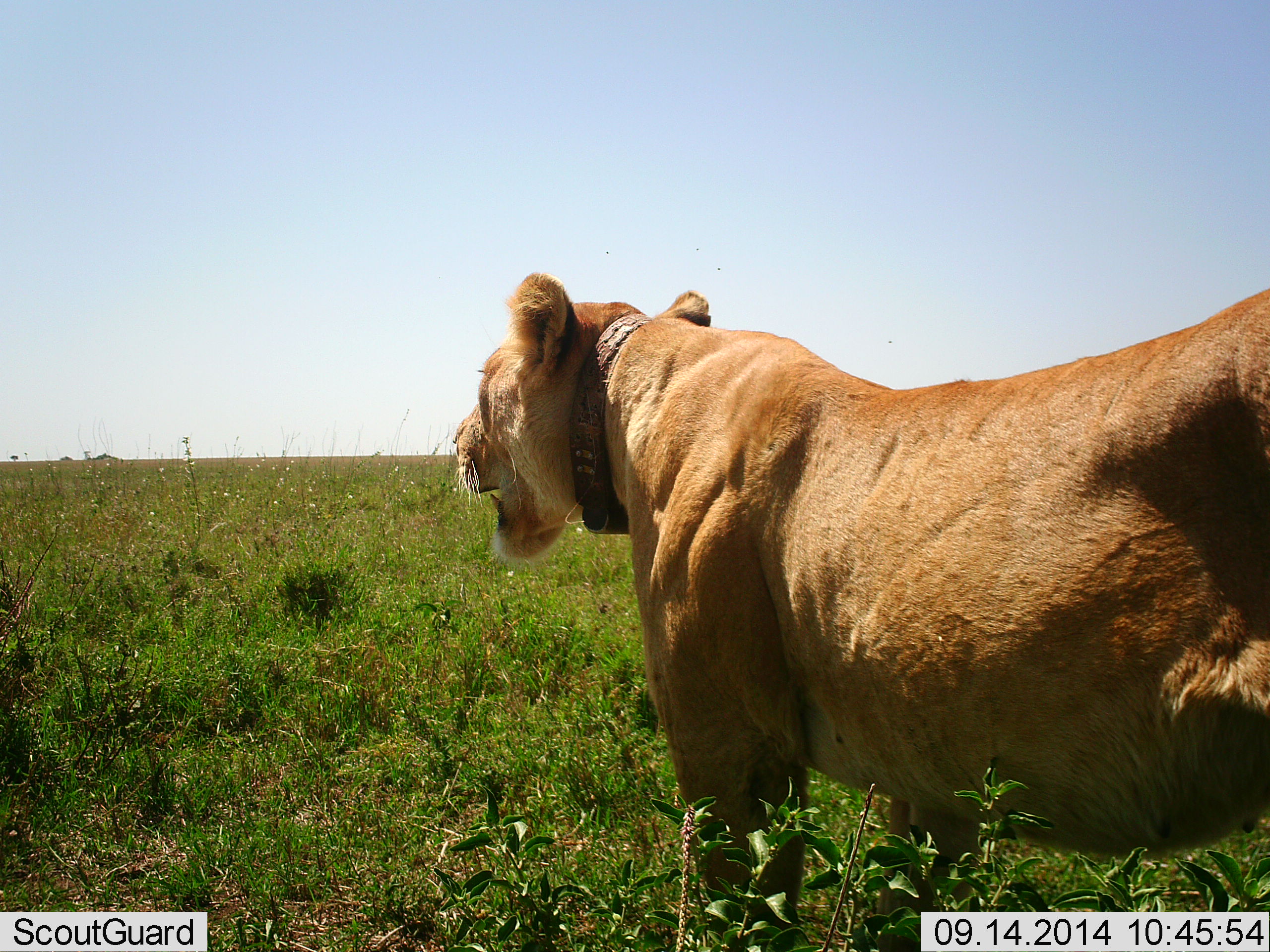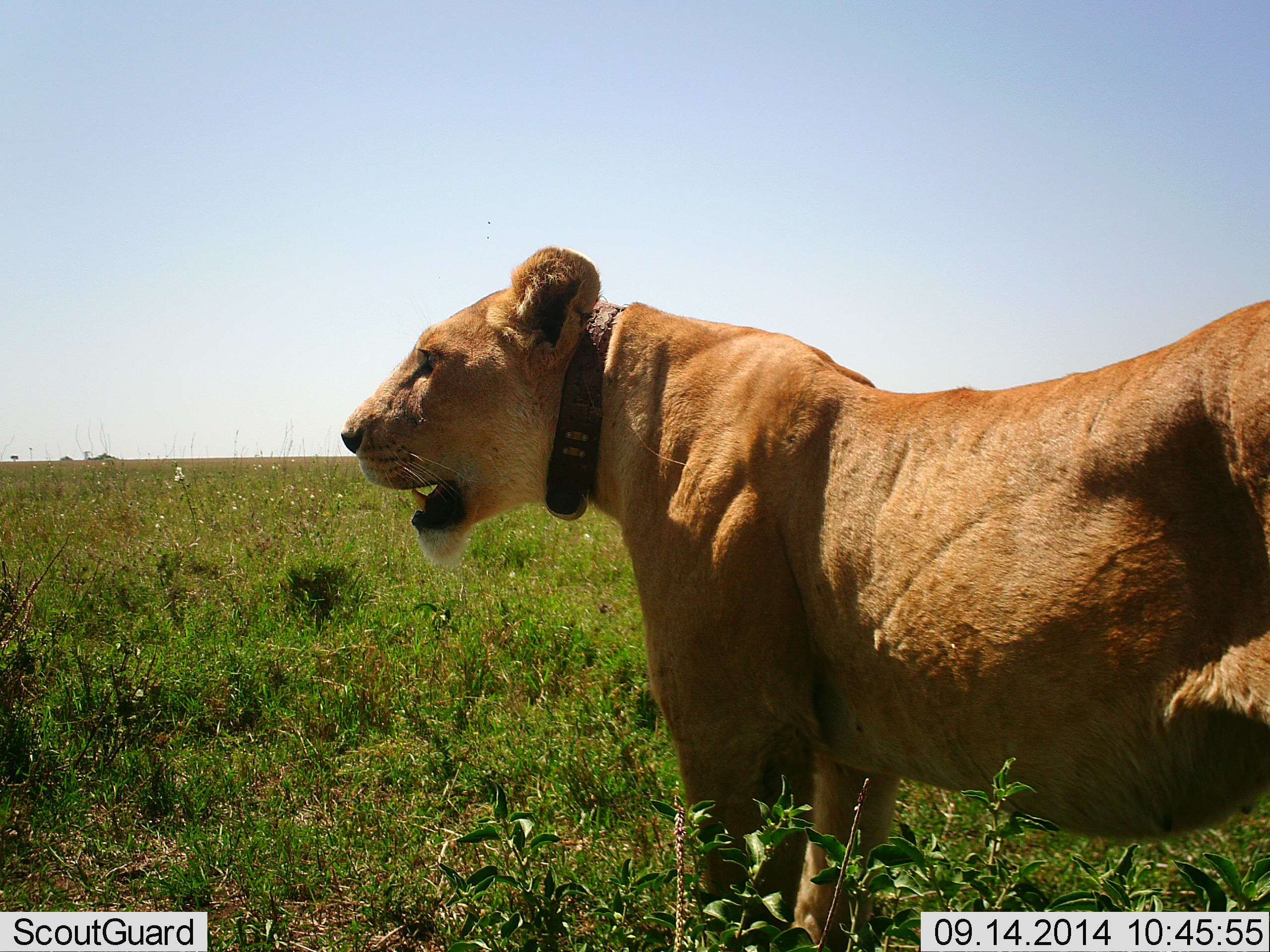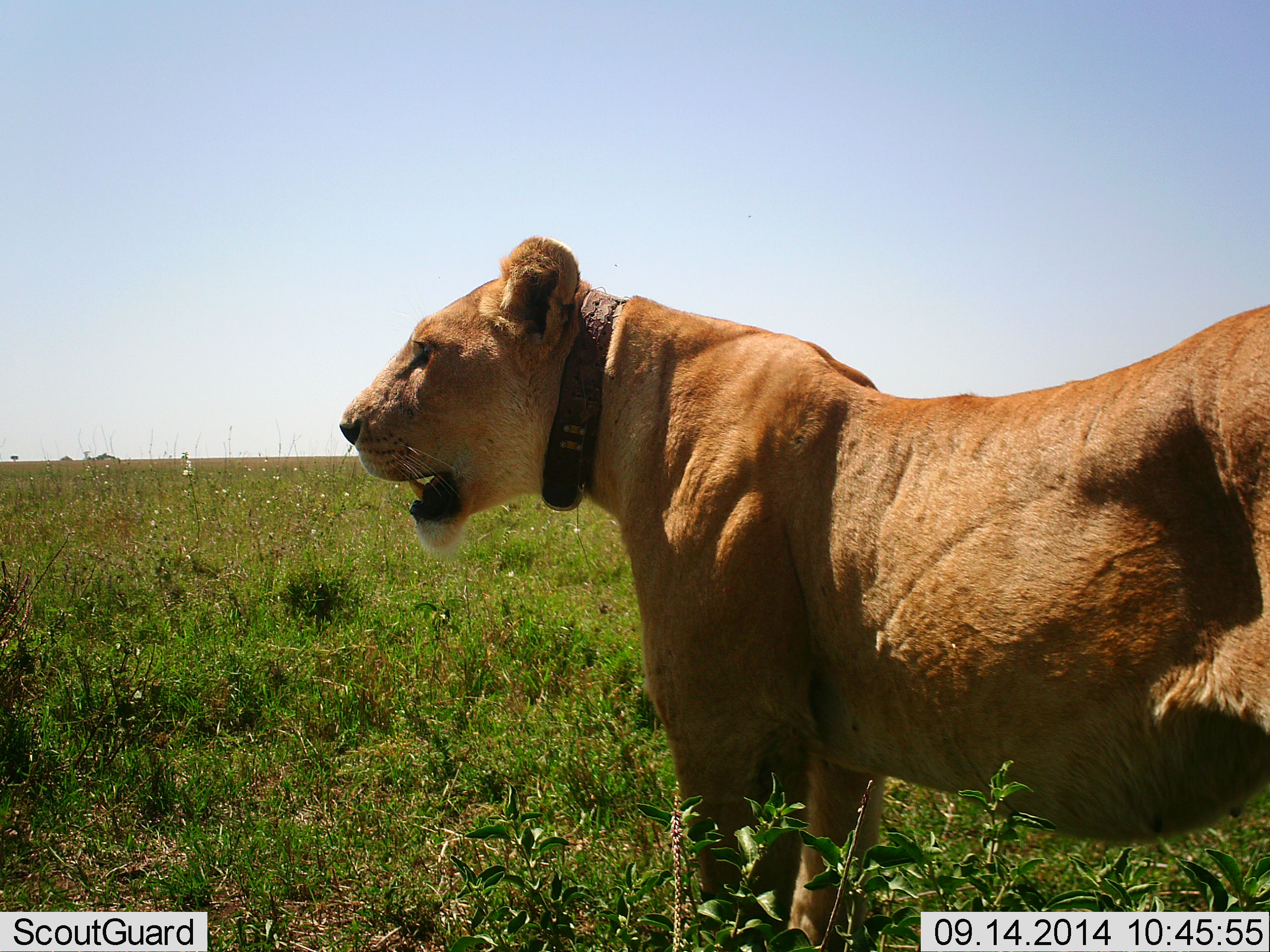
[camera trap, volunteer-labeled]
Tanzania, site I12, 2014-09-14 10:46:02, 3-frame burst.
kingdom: Animalia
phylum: Chordata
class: Mammalia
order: Carnivora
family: Felidae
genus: Panthera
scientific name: Panthera leo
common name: lion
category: lionfemale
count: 1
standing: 90%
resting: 0%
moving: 10%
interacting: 0%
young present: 0%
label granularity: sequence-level